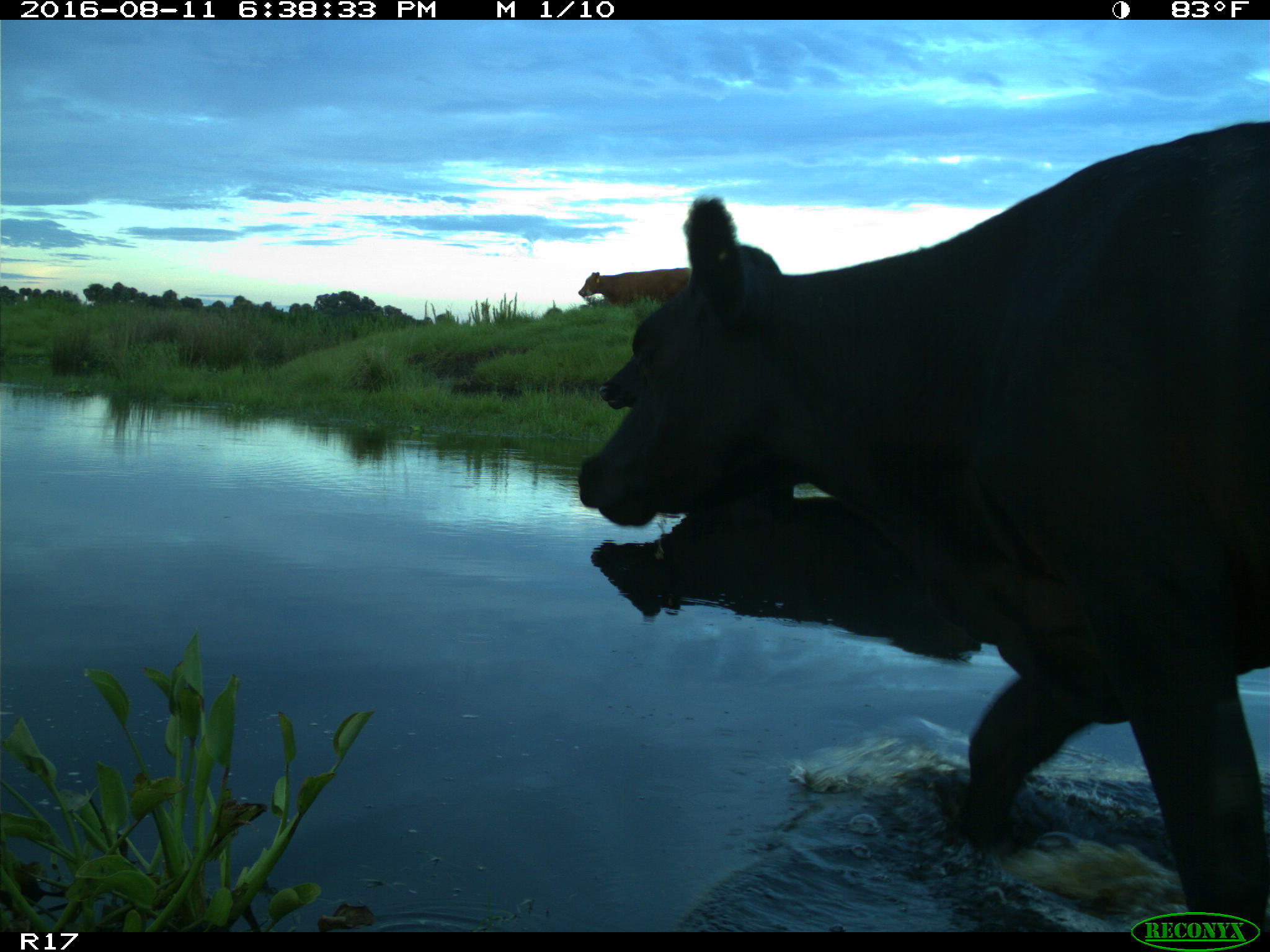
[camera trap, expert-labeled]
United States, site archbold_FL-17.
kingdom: Animalia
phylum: Chordata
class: Mammalia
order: Artiodactyla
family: Bovidae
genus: Bos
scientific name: Bos taurus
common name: domestic cow